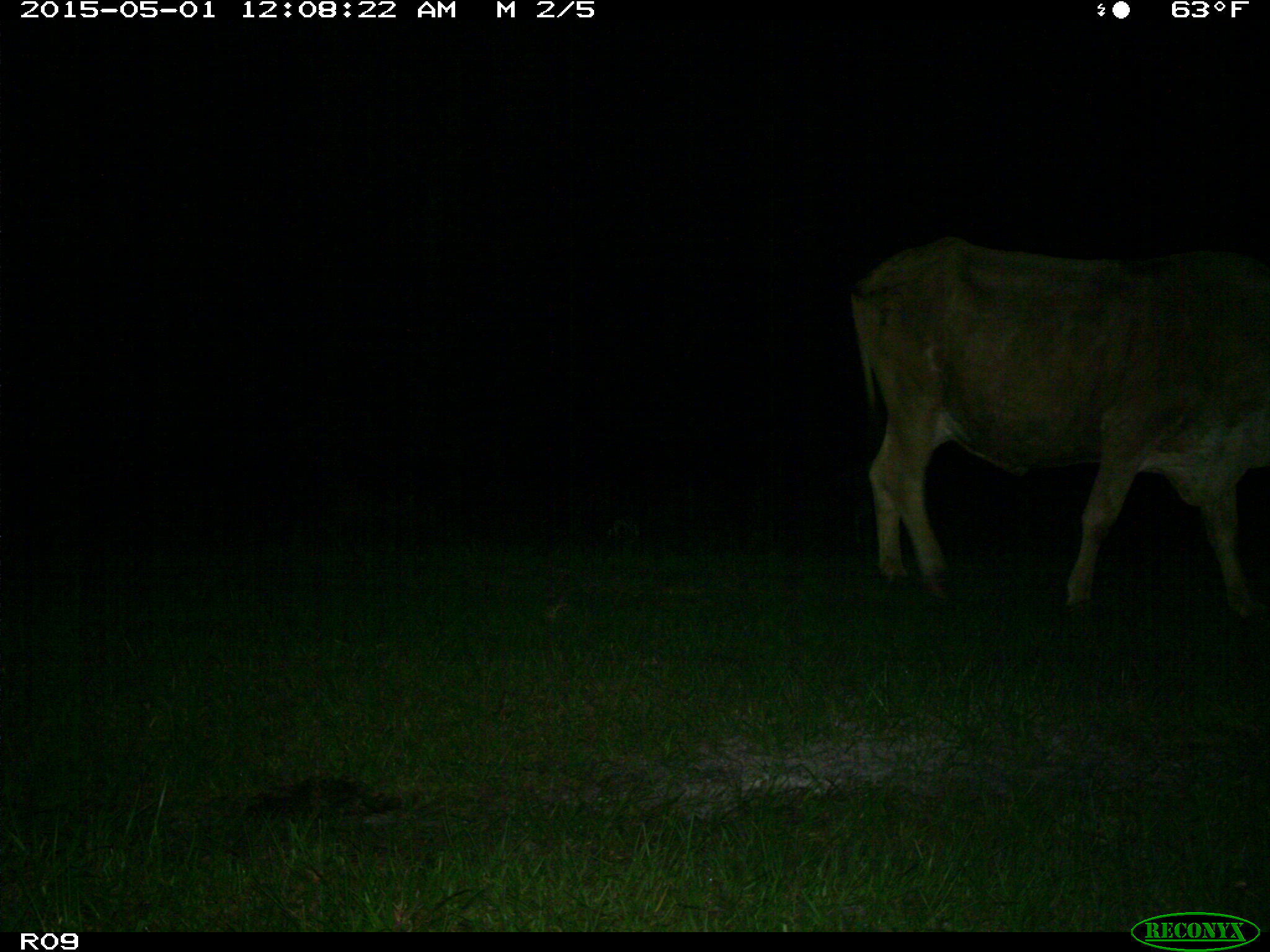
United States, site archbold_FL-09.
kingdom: Animalia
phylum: Chordata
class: Mammalia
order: Artiodactyla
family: Bovidae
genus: Bos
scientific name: Bos taurus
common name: domestic cow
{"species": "Bos taurus (domestic cow)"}